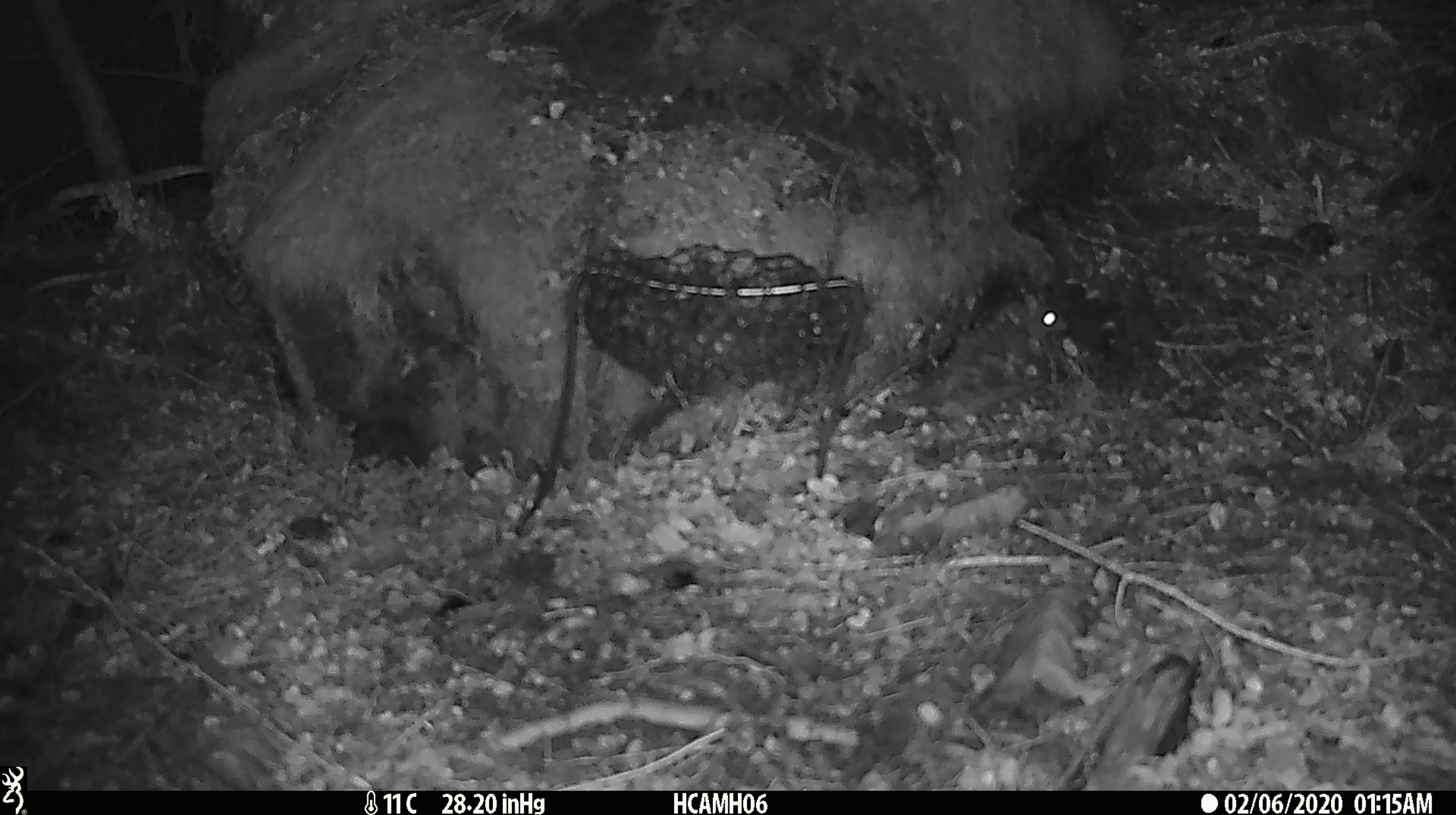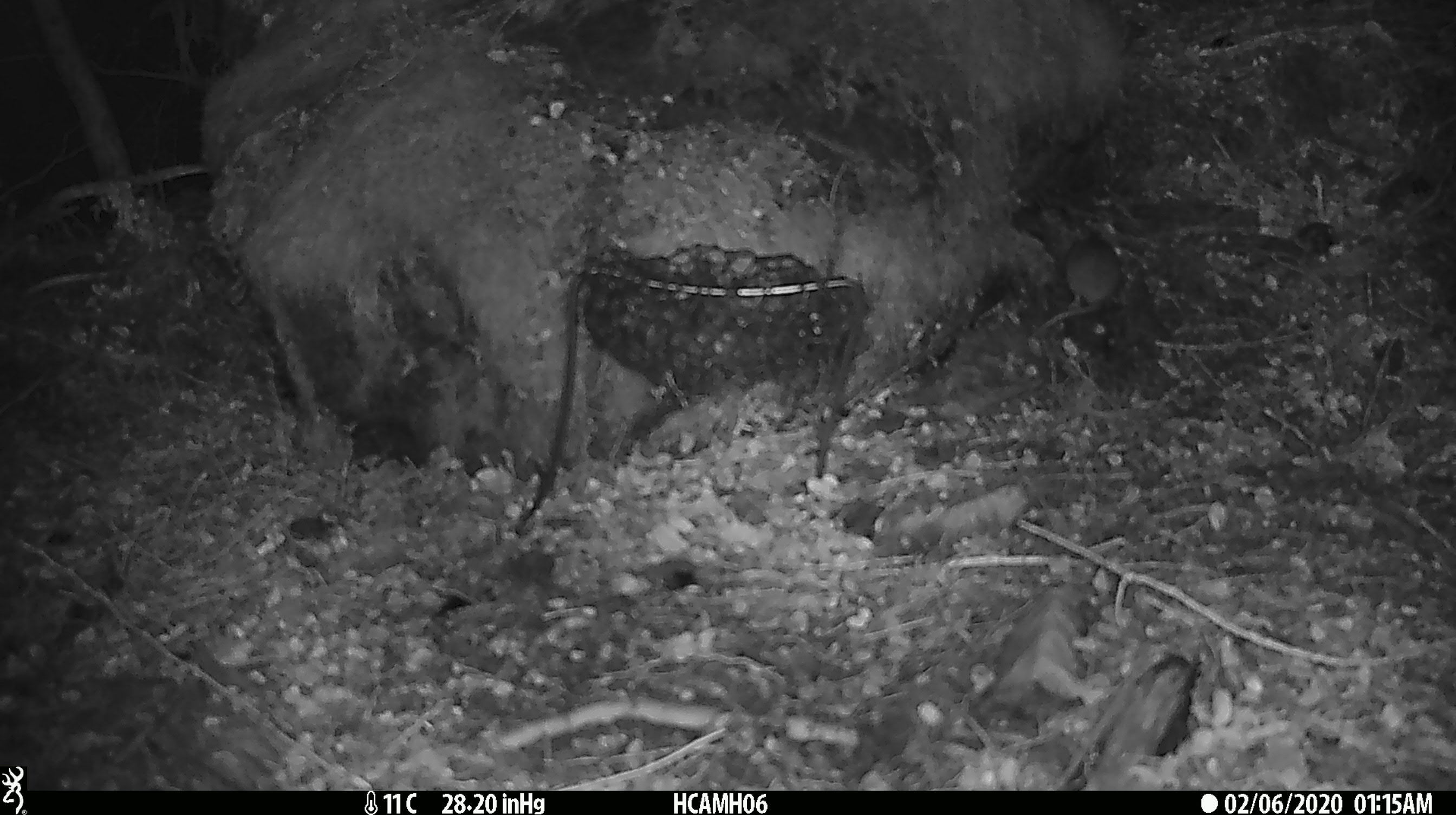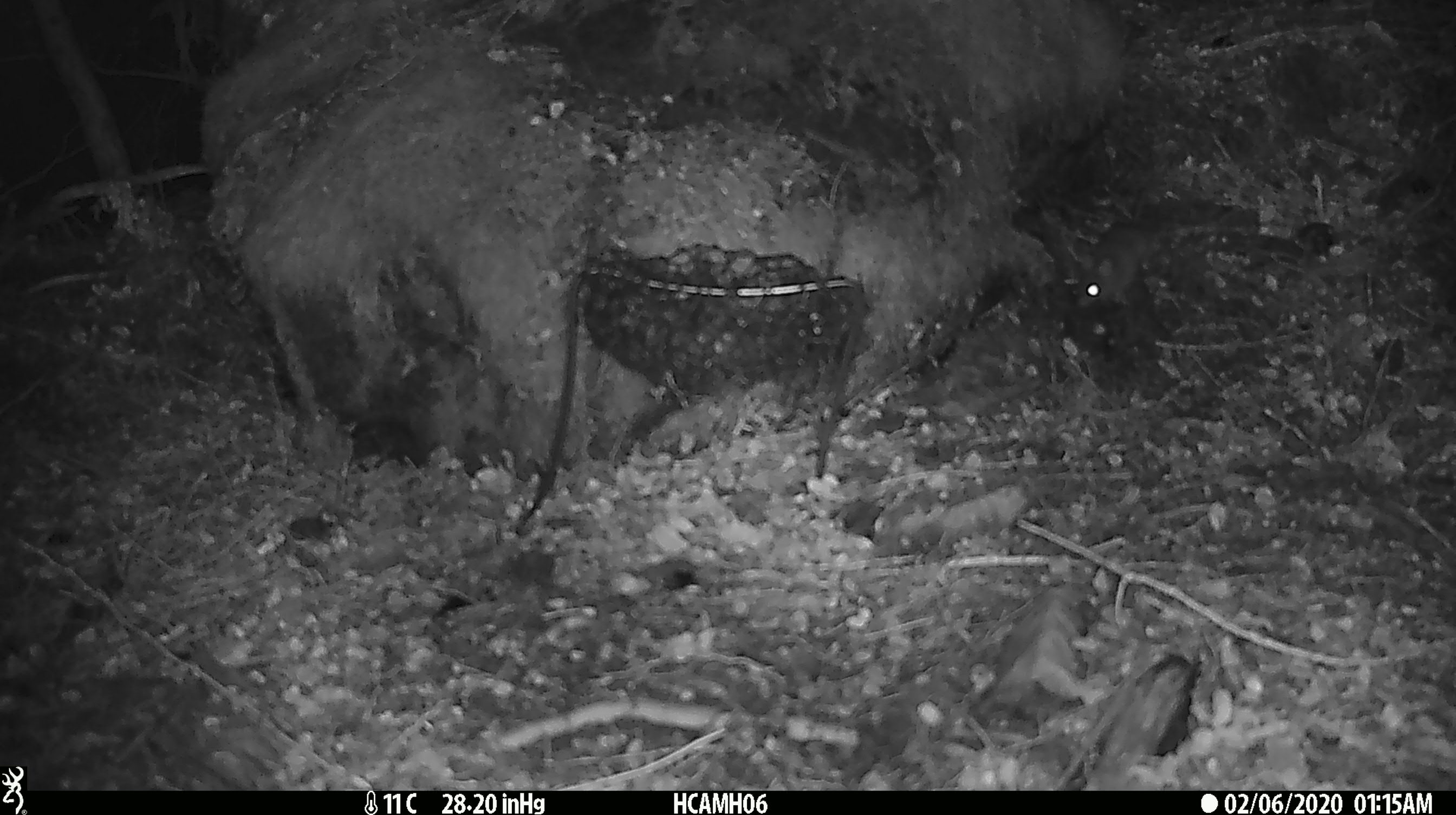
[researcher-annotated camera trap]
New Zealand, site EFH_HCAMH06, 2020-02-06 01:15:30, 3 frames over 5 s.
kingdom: Animalia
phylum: Chordata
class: Mammalia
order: Rodentia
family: Muridae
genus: Mus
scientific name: Mus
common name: mouse